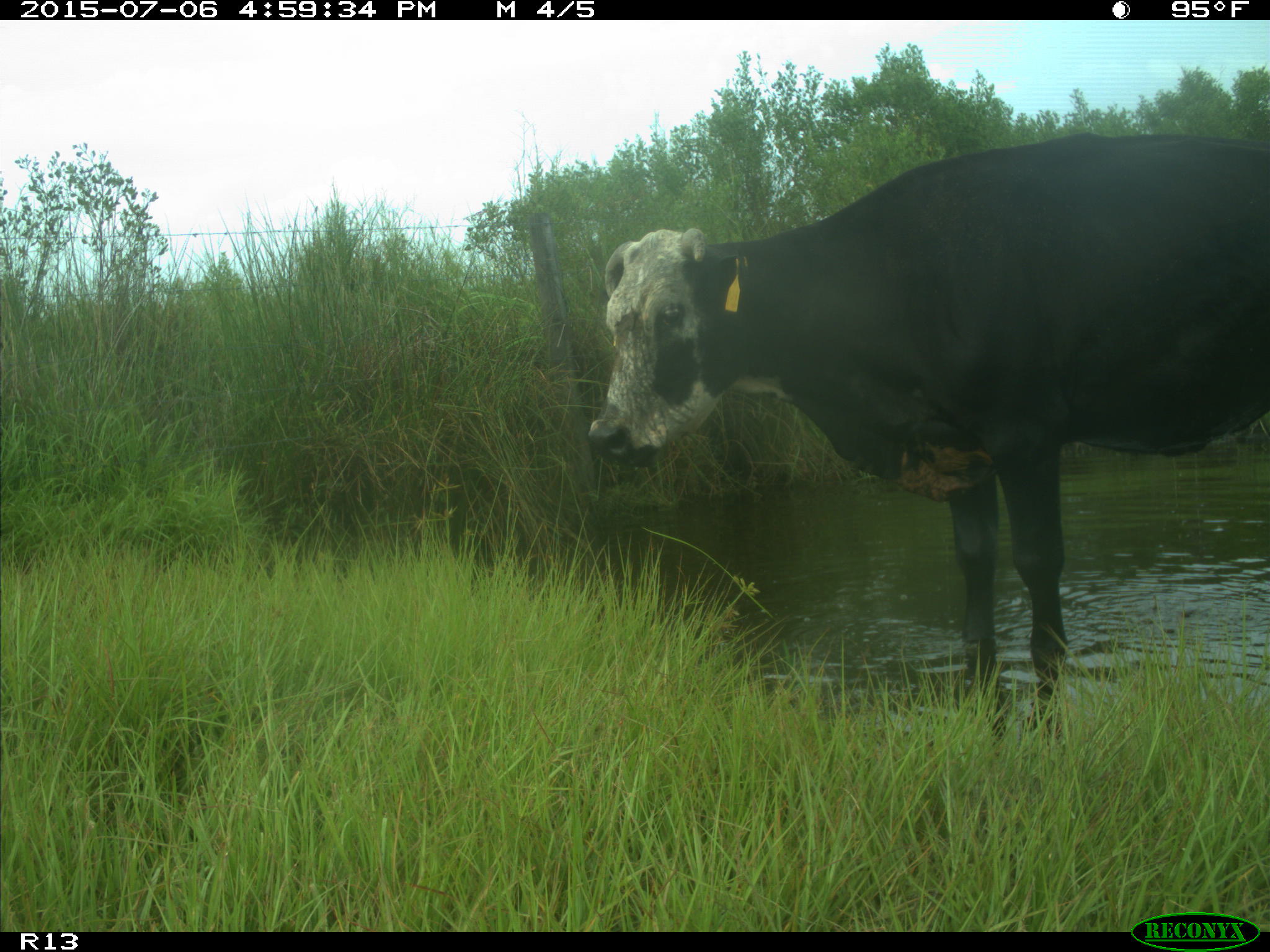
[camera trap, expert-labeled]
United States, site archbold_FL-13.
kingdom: Animalia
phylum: Chordata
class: Mammalia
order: Artiodactyla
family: Bovidae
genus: Bos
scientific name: Bos taurus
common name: domestic cow